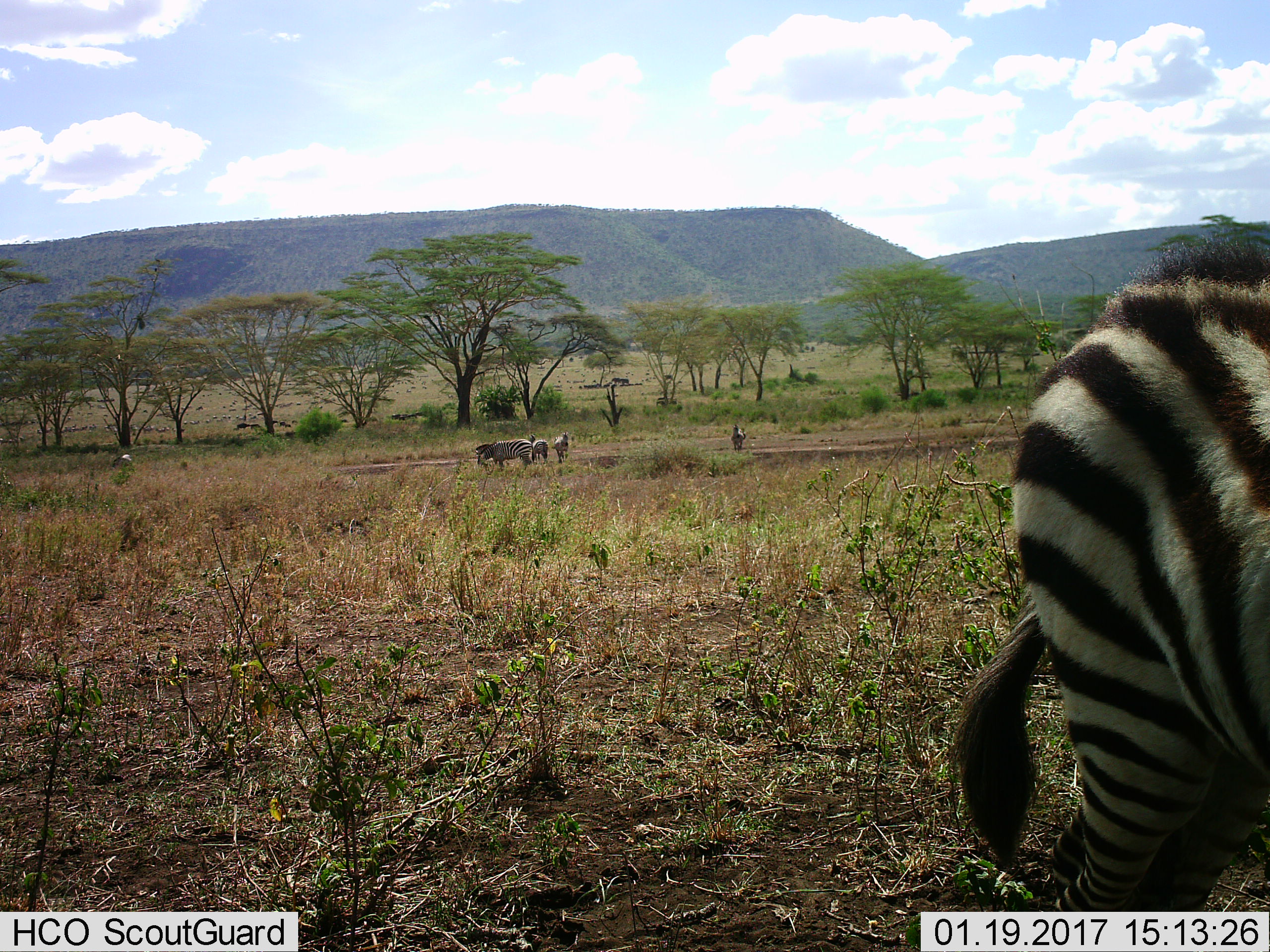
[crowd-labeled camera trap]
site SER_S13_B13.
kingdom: Animalia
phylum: Chordata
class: Mammalia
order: Perissodactyla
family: Equidae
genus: Equus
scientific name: Equus quagga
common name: plains zebra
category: zebraplains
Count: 7.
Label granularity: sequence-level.